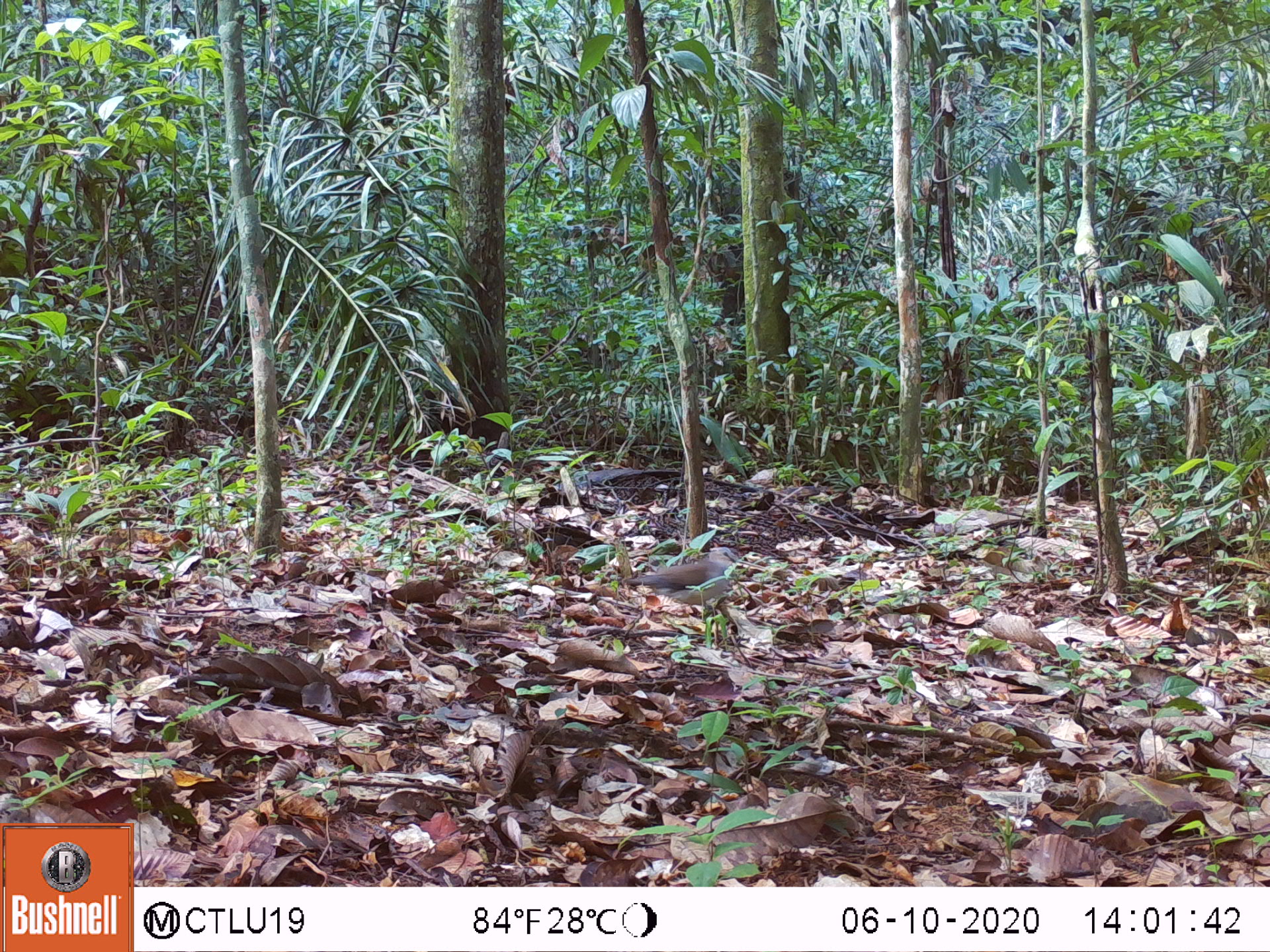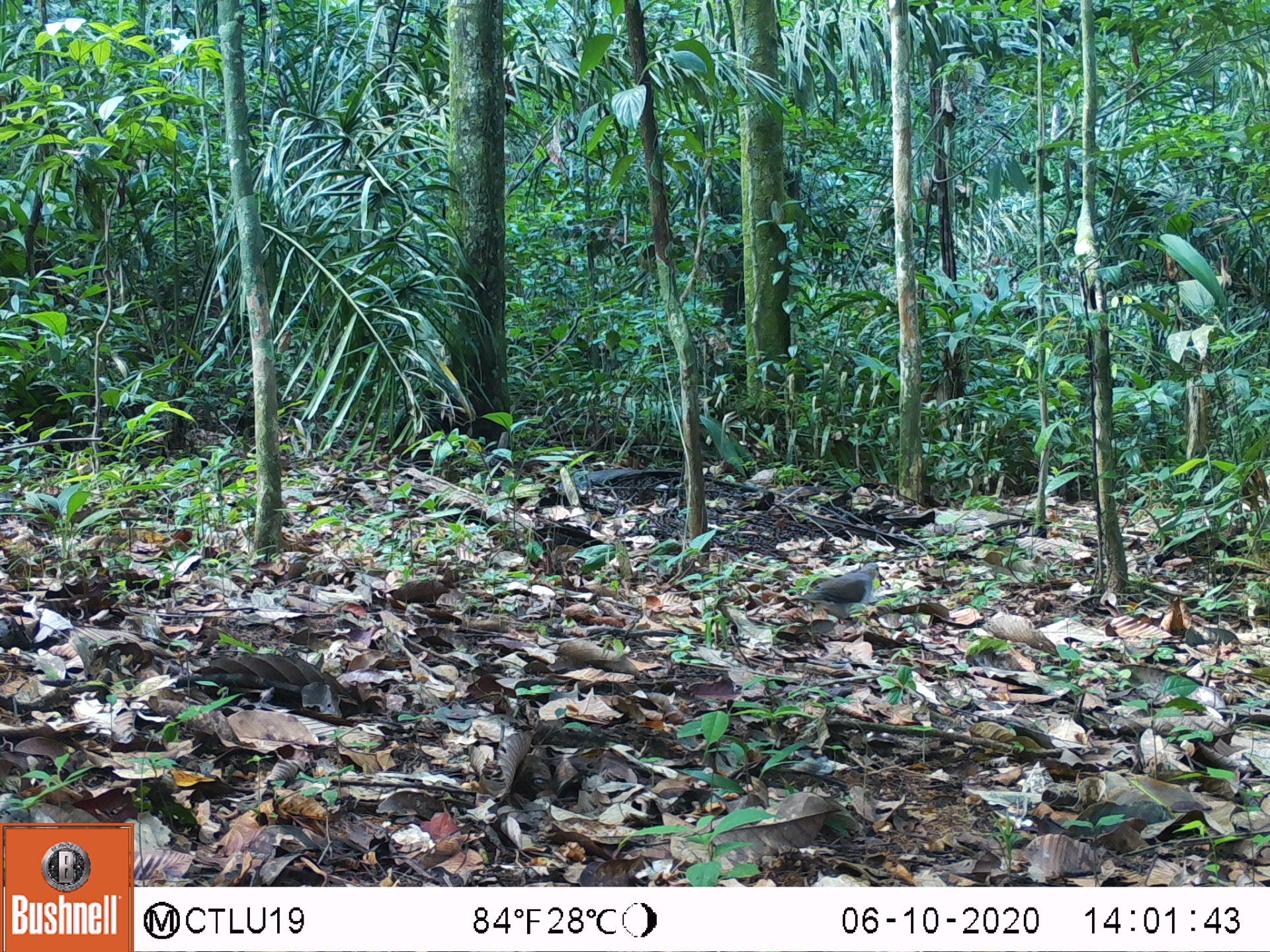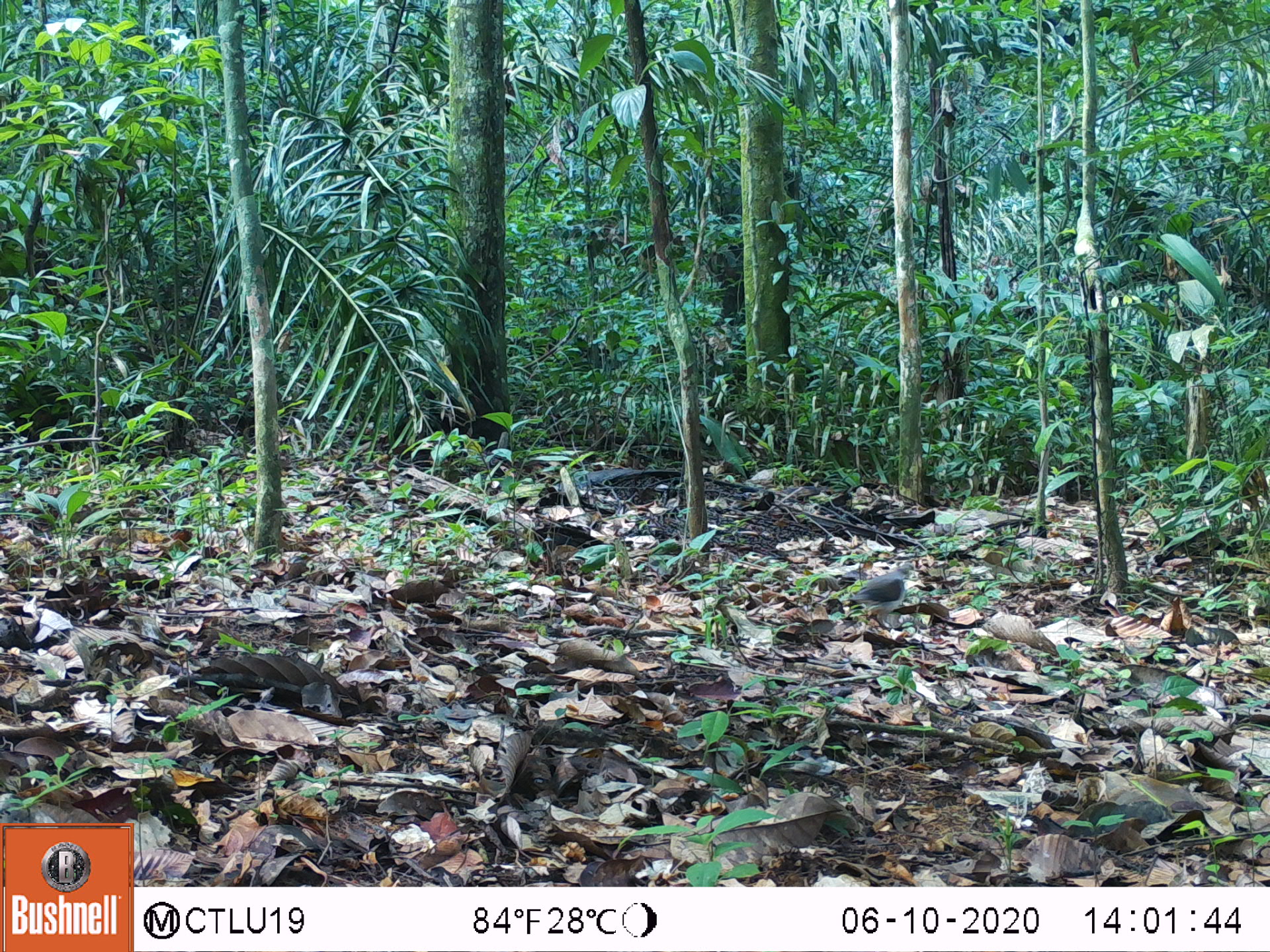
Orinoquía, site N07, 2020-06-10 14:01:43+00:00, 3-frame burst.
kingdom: Animalia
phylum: Chordata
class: Aves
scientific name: Aves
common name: bird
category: unknown bird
Unknown bird (bird) (Aves).